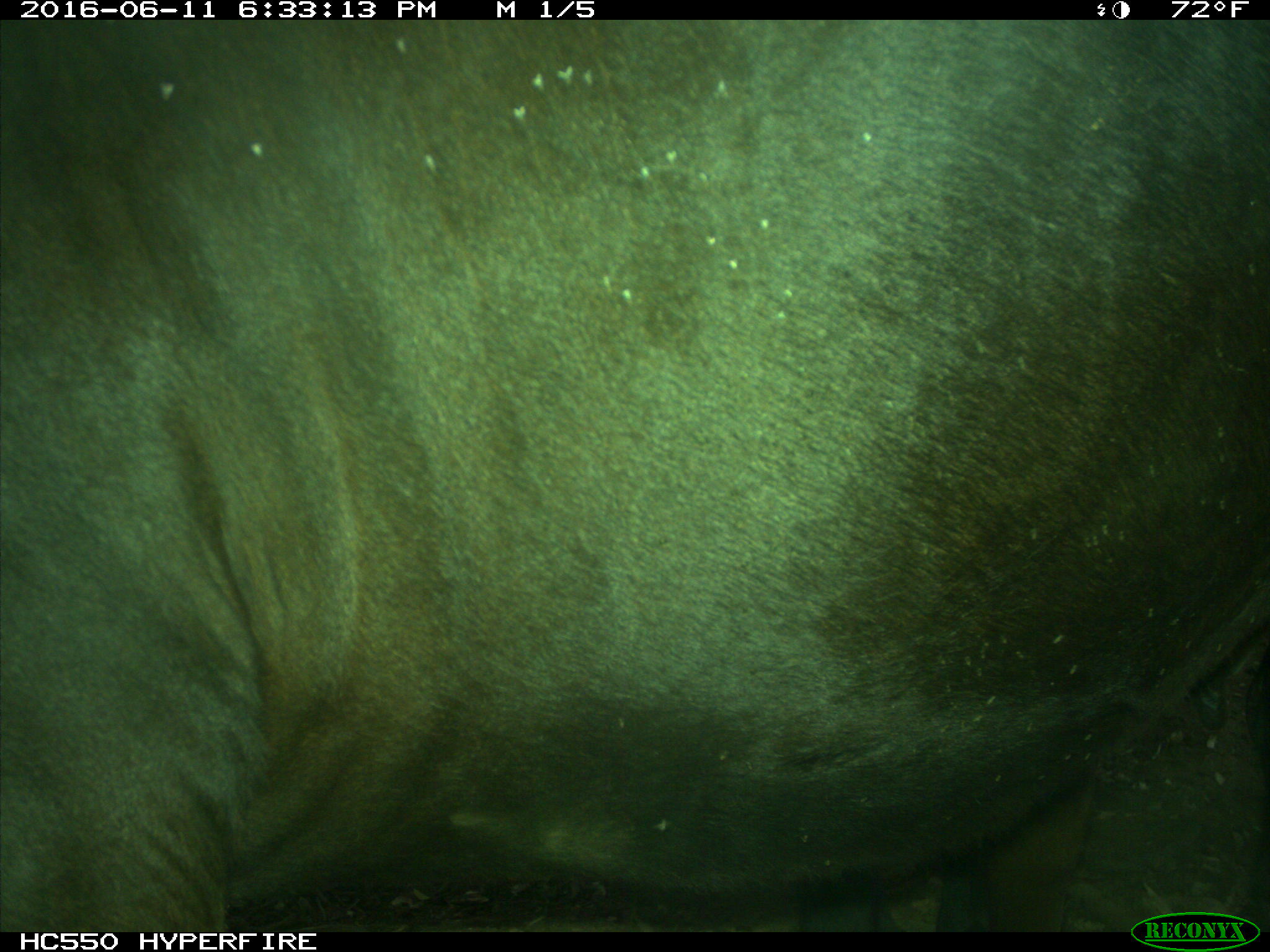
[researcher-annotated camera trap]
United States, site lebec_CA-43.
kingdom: Animalia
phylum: Chordata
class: Mammalia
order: Artiodactyla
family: Bovidae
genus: Bos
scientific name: Bos taurus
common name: domestic cow